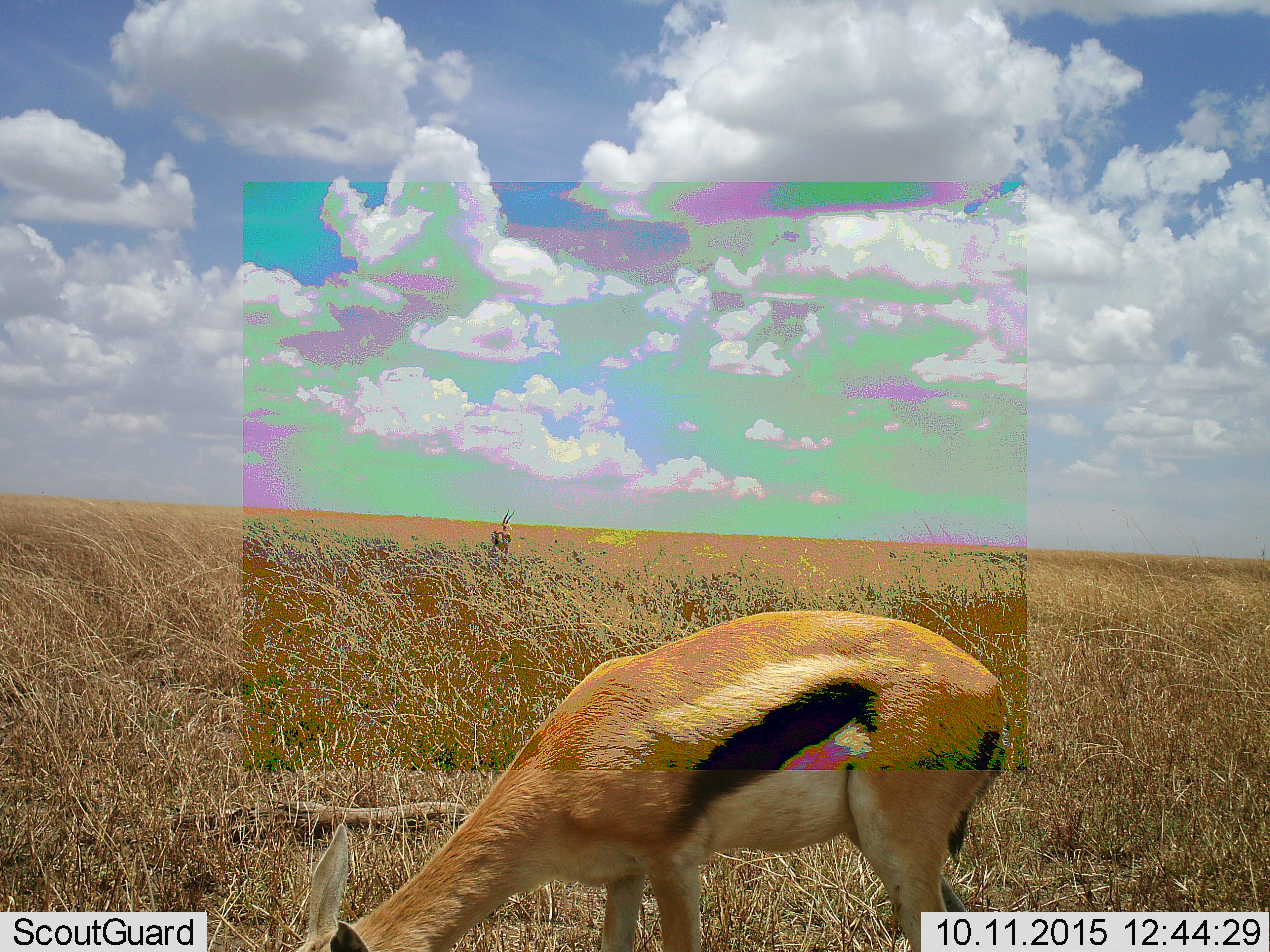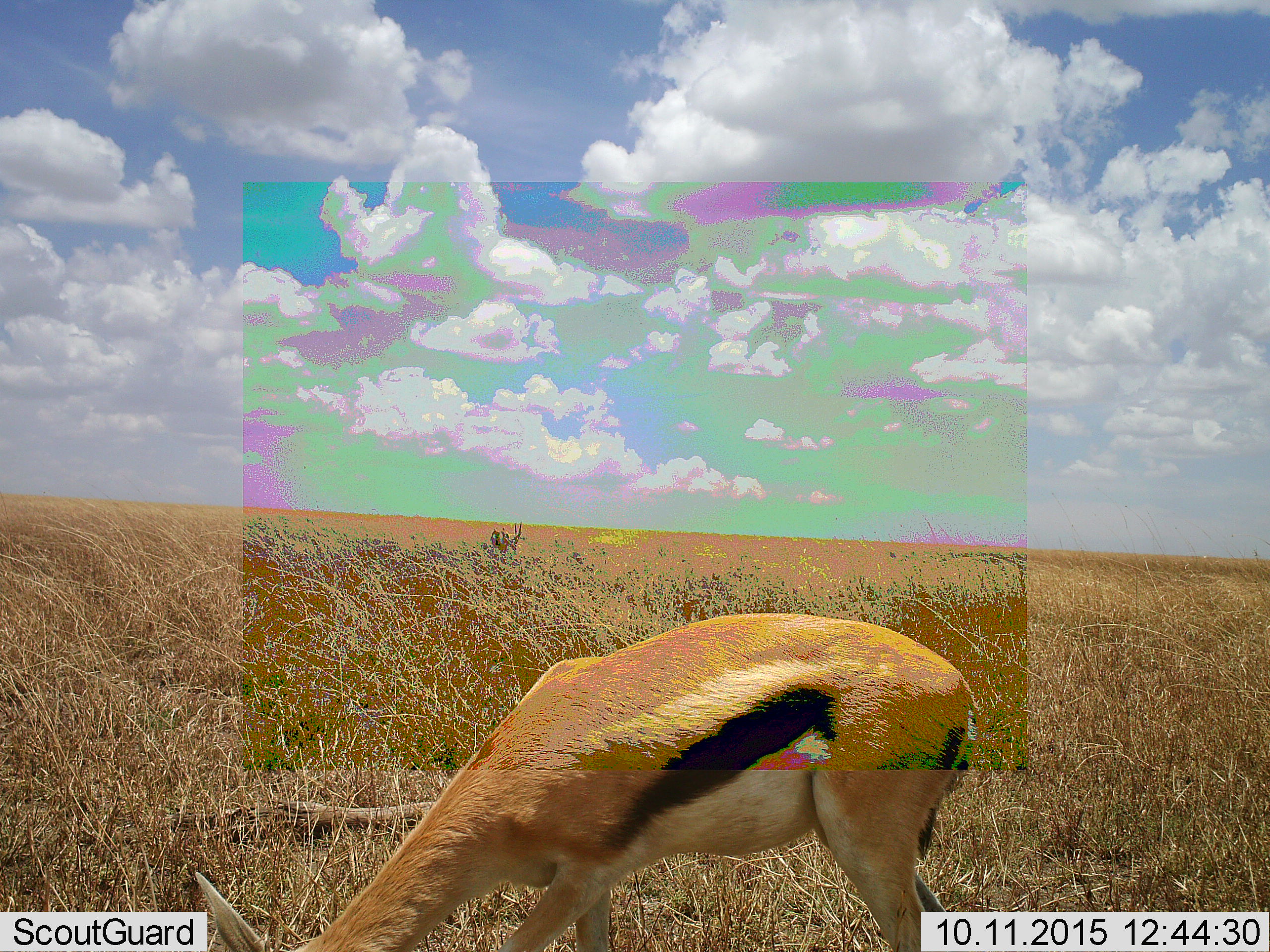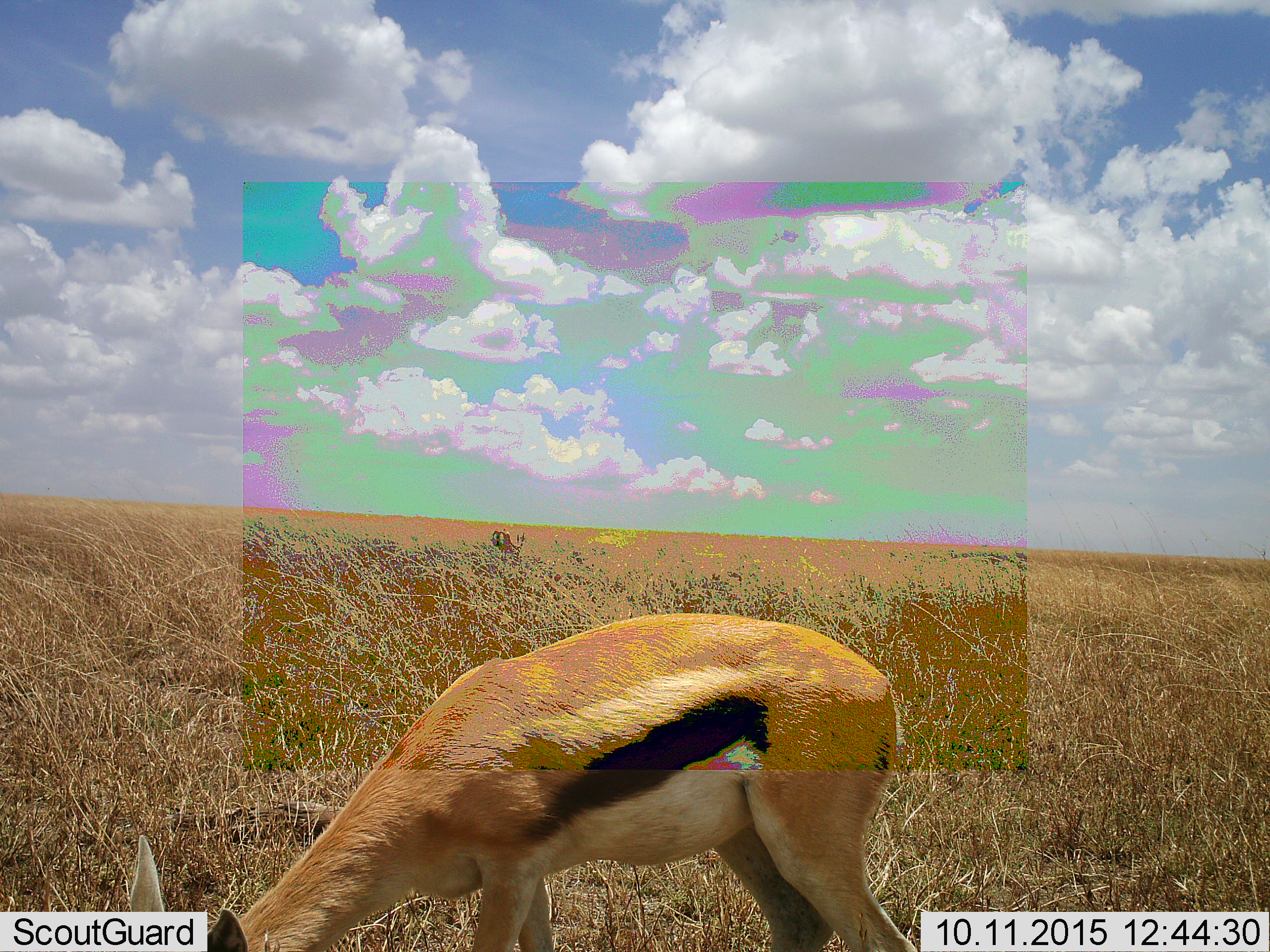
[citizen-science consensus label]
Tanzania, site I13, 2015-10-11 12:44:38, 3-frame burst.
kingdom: Animalia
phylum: Chordata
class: Mammalia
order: Artiodactyla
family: Bovidae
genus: Eudorcas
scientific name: Eudorcas thomsonii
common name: thomson's gazelle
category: gazellethomsons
Gazellethomsons (thomson's gazelle) (Eudorcas thomsonii), count 2. Behavior (volunteer vote fractions): standing 60%, resting 0%, moving 20%, interacting 0%. Young present (vote fraction): 0%. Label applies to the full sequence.